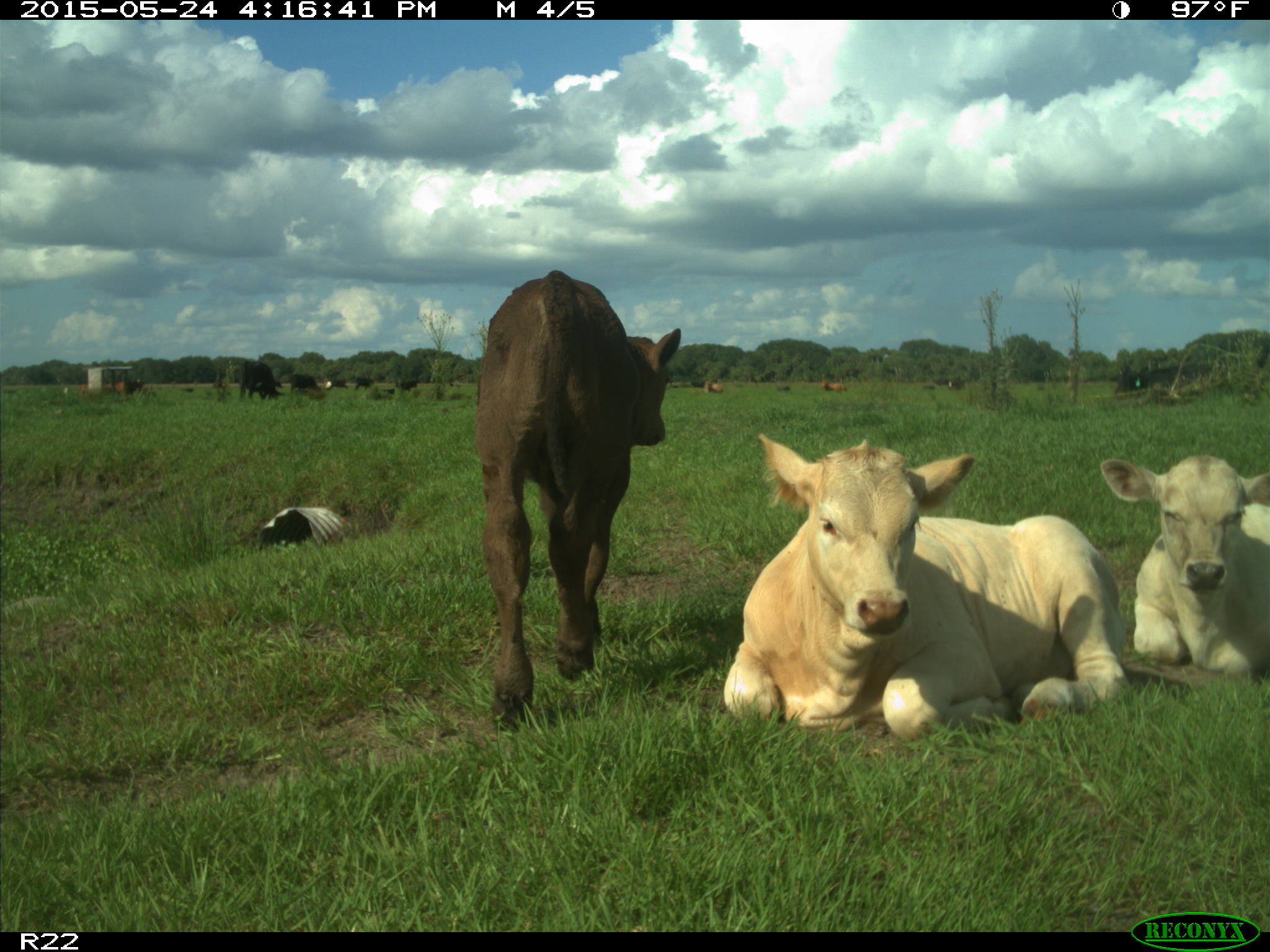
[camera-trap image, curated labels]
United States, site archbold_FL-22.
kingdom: Animalia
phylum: Chordata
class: Mammalia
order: Artiodactyla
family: Bovidae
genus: Bos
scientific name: Bos taurus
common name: domestic cow